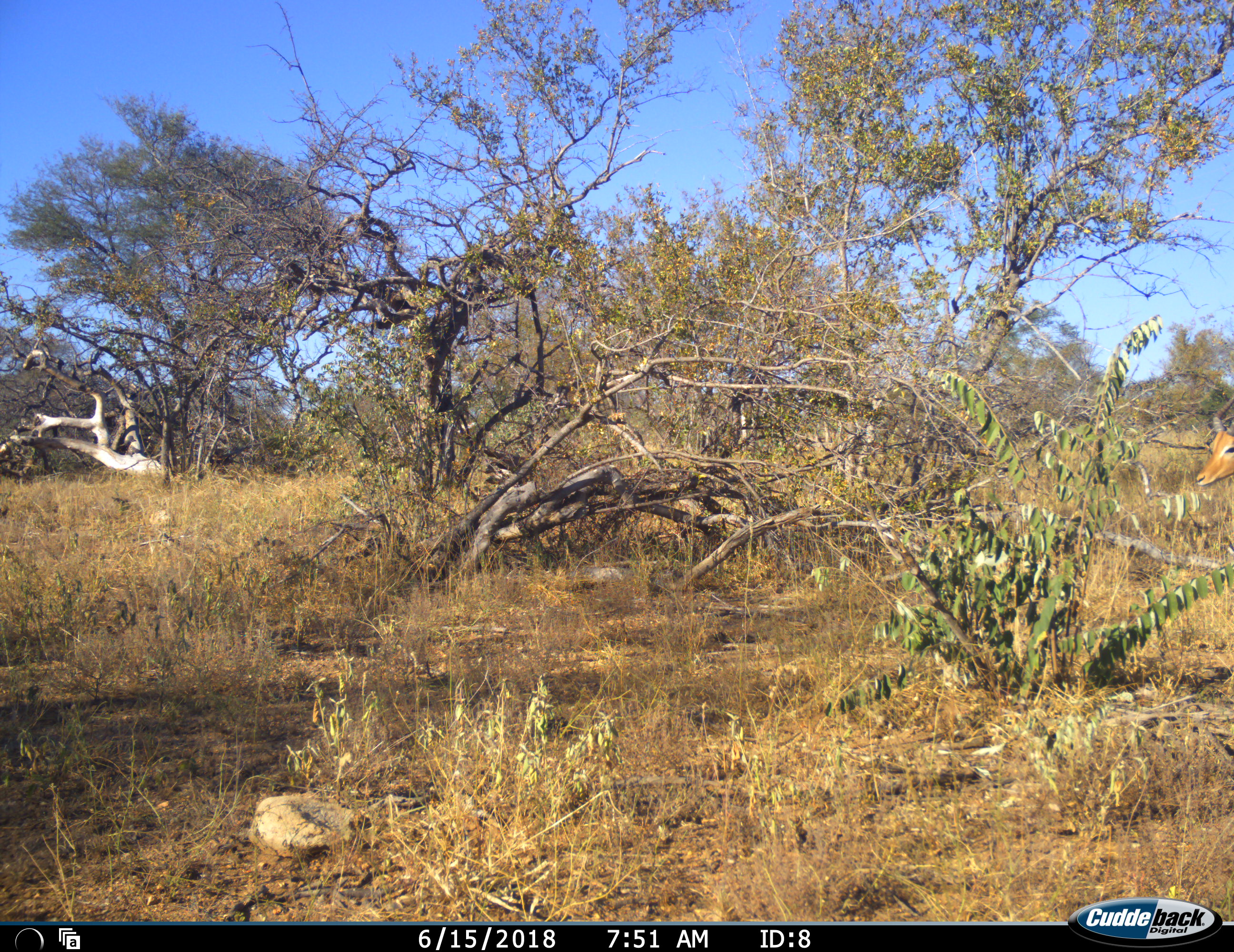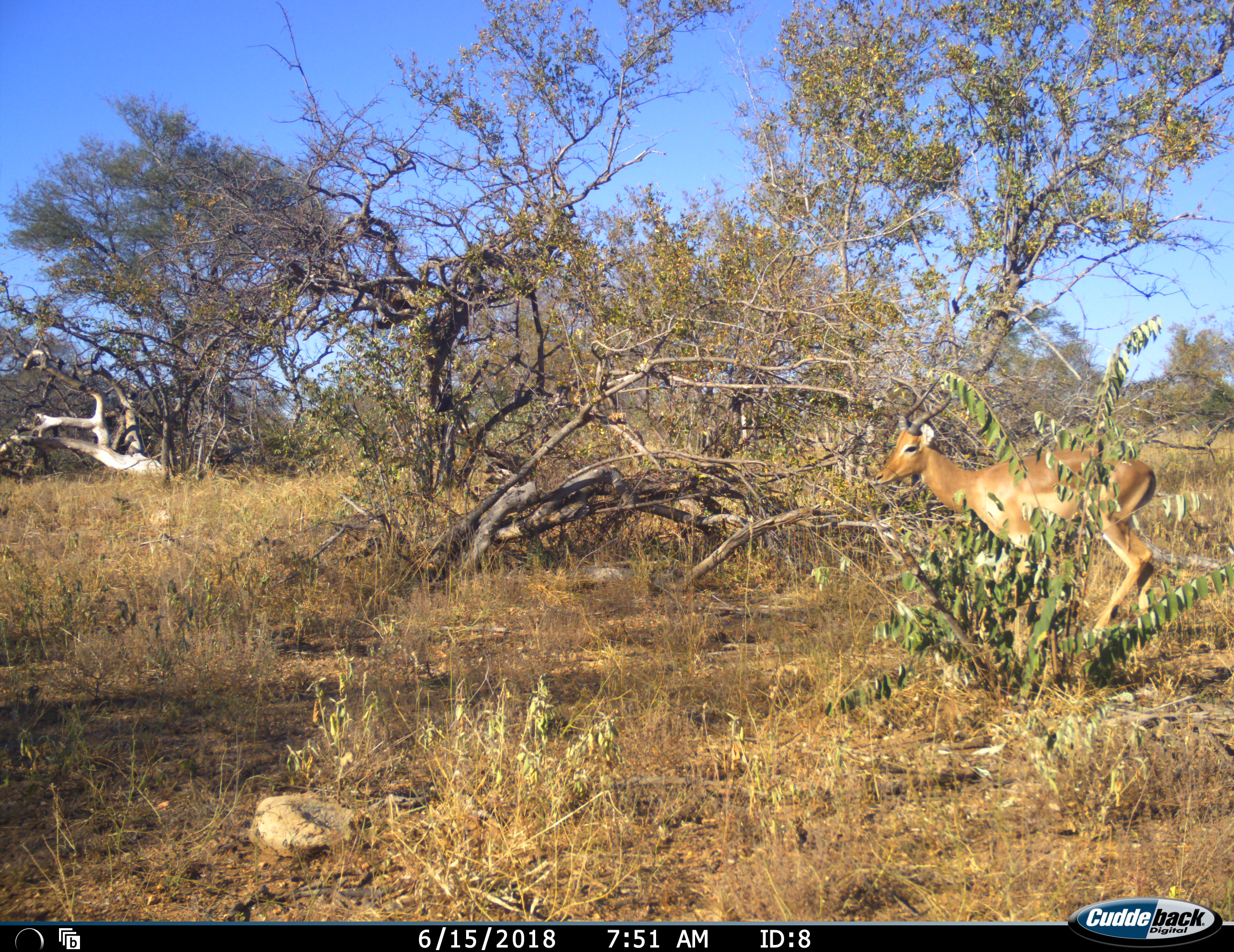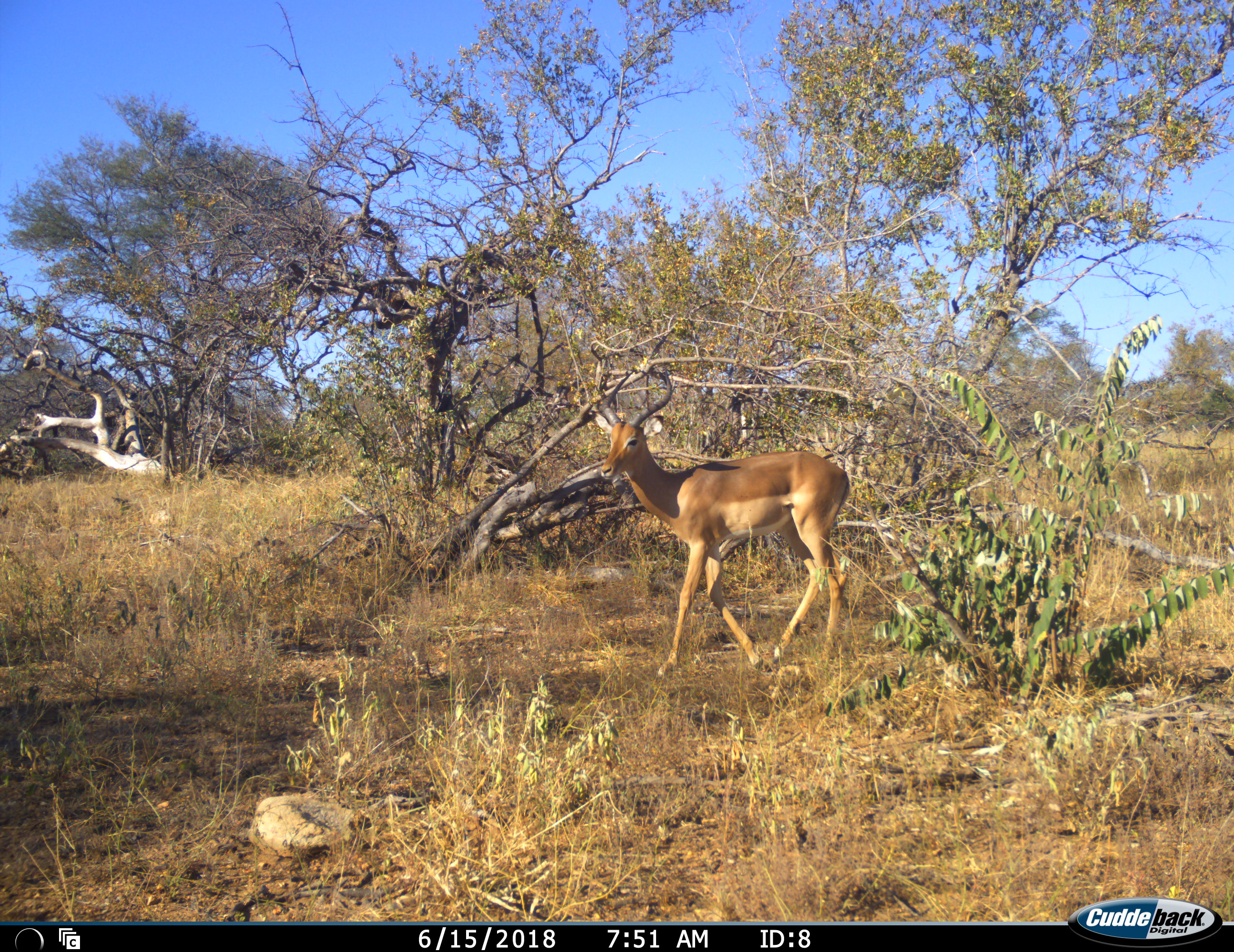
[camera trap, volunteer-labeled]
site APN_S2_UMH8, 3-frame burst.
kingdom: Animalia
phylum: Chordata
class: Mammalia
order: Artiodactyla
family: Bovidae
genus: Aepyceros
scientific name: Aepyceros melampus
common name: impala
Impala (Aepyceros melampus), count 1. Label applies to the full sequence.